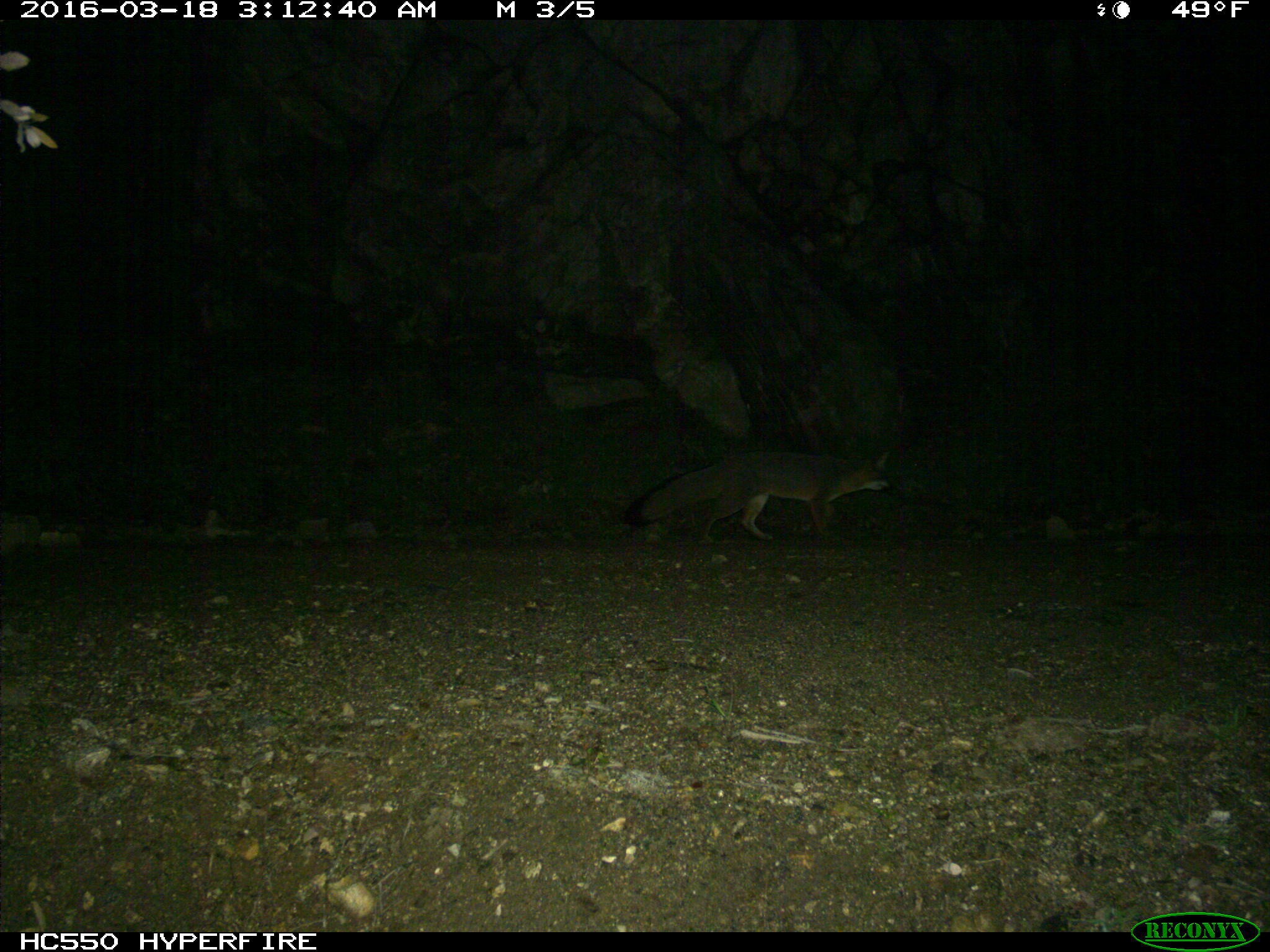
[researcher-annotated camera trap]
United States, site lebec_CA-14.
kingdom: Animalia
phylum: Chordata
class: Mammalia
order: Carnivora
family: Canidae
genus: Urocyon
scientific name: Urocyon cinereoargenteus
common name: gray fox